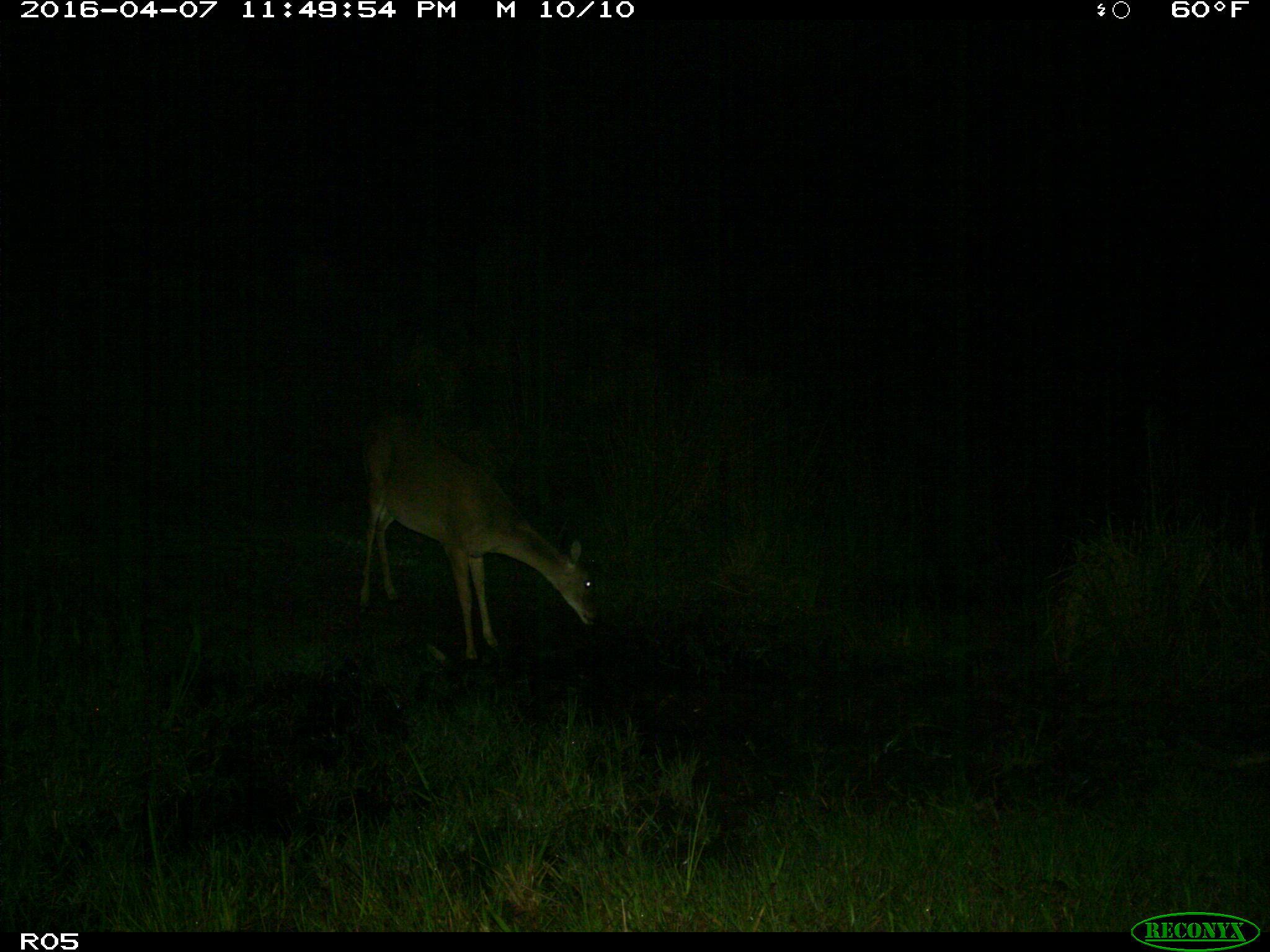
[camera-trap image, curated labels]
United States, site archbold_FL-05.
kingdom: Animalia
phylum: Chordata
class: Mammalia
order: Artiodactyla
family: Cervidae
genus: Odocoileus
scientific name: Odocoileus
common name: deer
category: unidentified deer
Unidentified deer (deer) (Odocoileus).